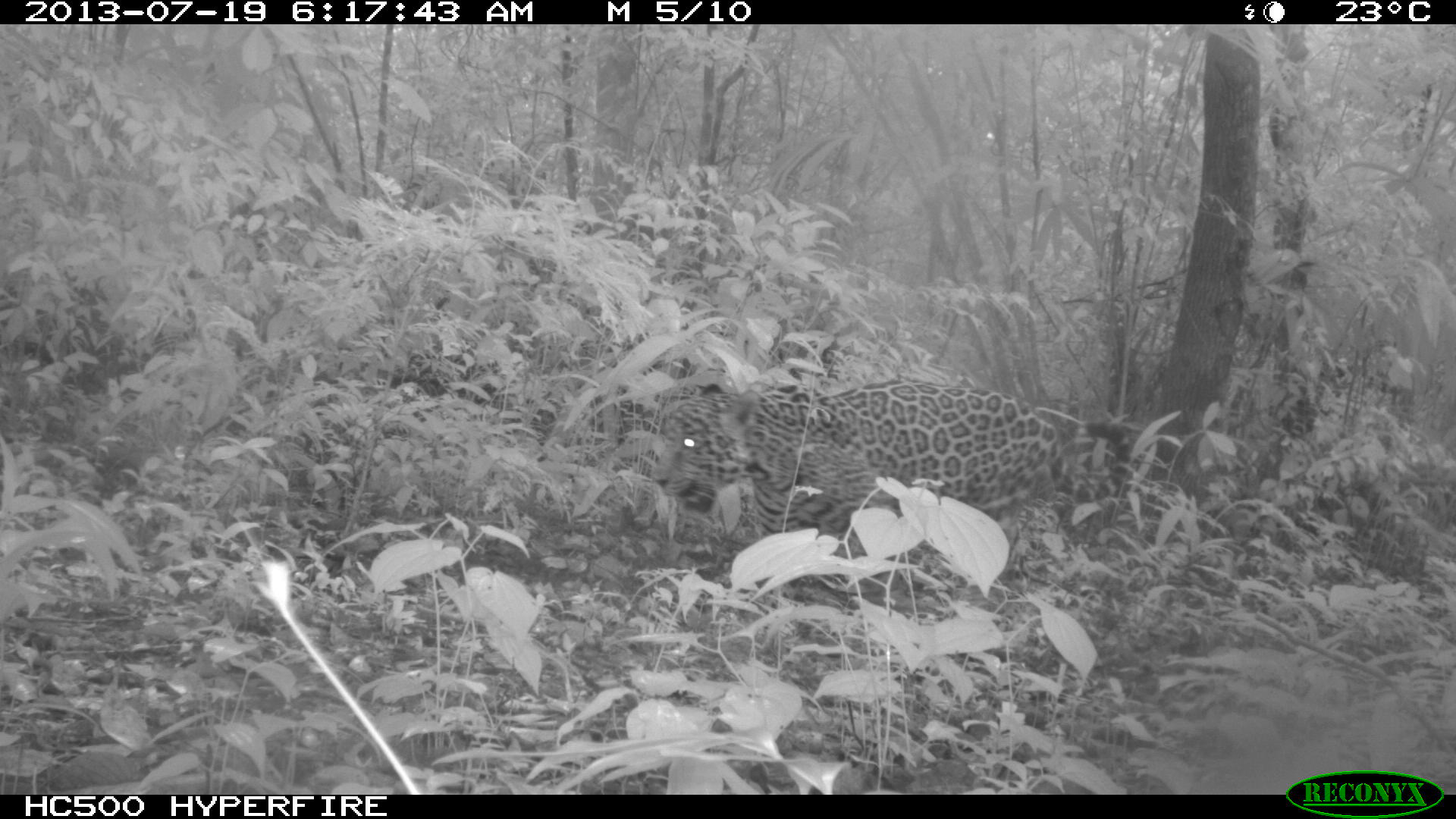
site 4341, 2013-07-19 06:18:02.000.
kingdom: Animalia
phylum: Chordata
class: Mammalia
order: Carnivora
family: Felidae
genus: Panthera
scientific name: Panthera onca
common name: jaguar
Panthera onca (jaguar), count 1, sex male.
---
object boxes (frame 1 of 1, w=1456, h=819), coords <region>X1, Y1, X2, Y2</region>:
panthera onca: <region>647, 351, 1135, 584</region>